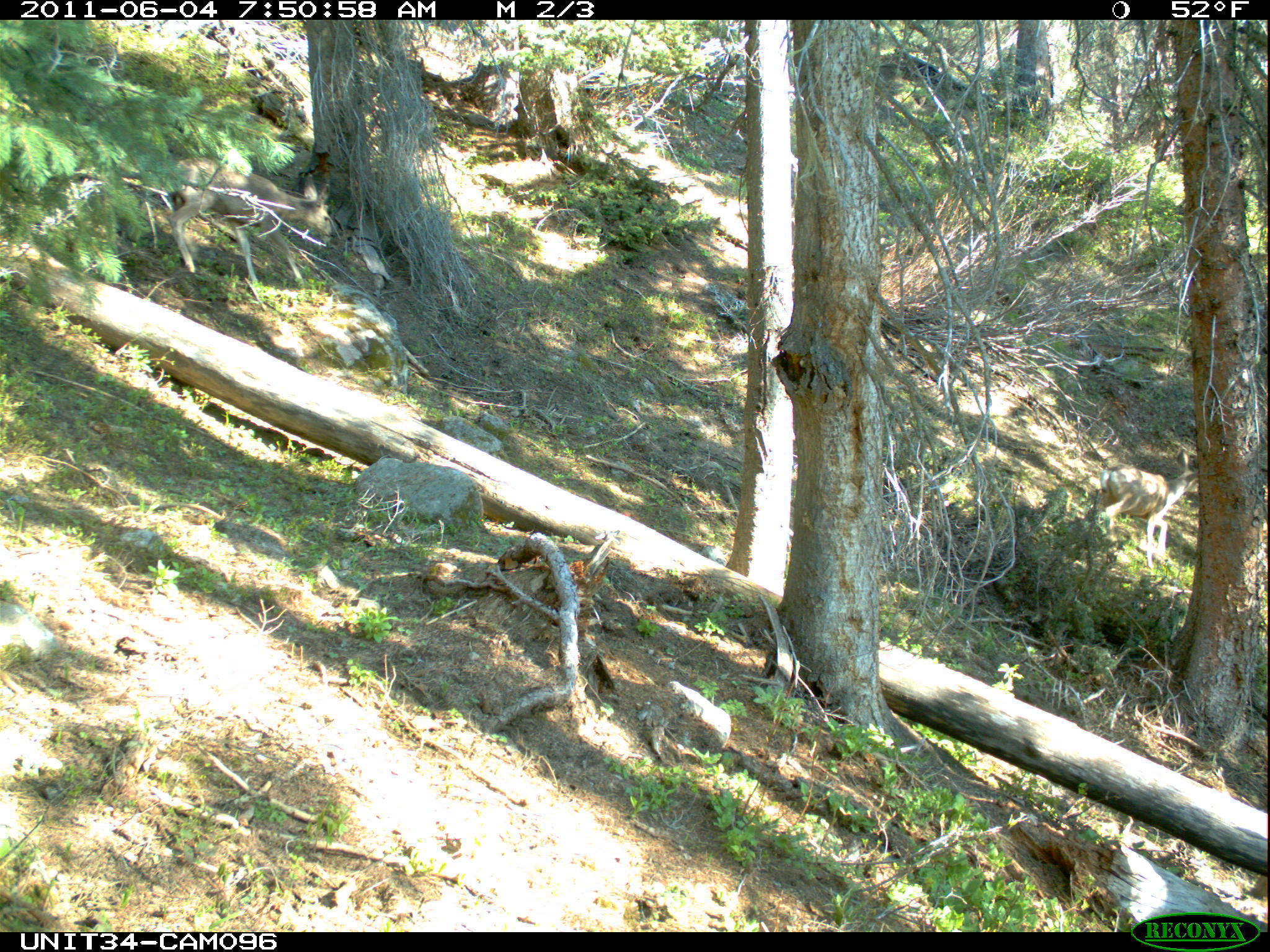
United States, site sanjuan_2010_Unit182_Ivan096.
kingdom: Animalia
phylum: Chordata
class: Mammalia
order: Artiodactyla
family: Cervidae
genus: Odocoileus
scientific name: Odocoileus hemionus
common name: mule deer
Odocoileus hemionus (mule deer).